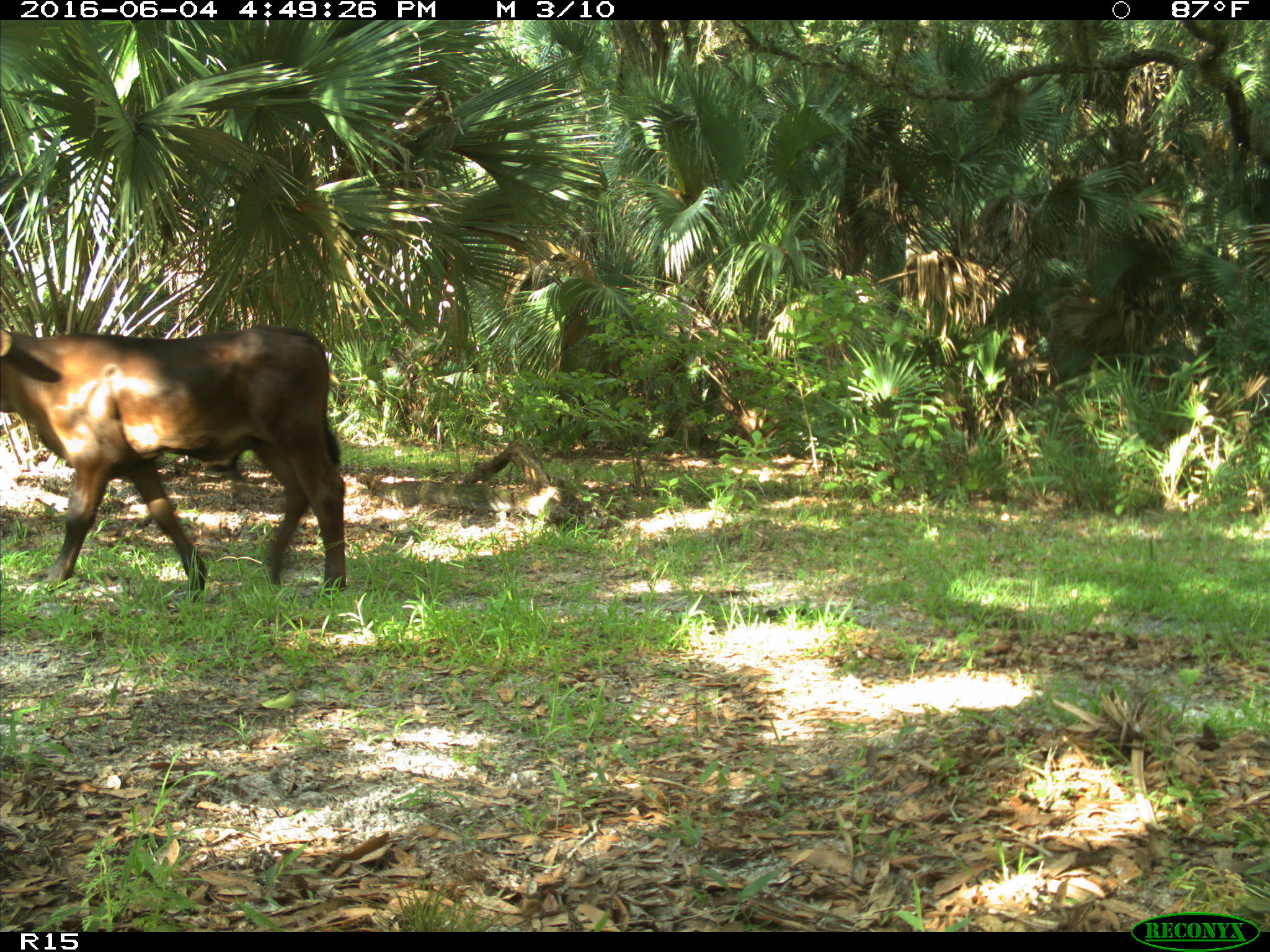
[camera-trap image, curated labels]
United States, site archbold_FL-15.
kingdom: Animalia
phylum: Chordata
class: Mammalia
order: Artiodactyla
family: Bovidae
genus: Bos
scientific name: Bos taurus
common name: domestic cow